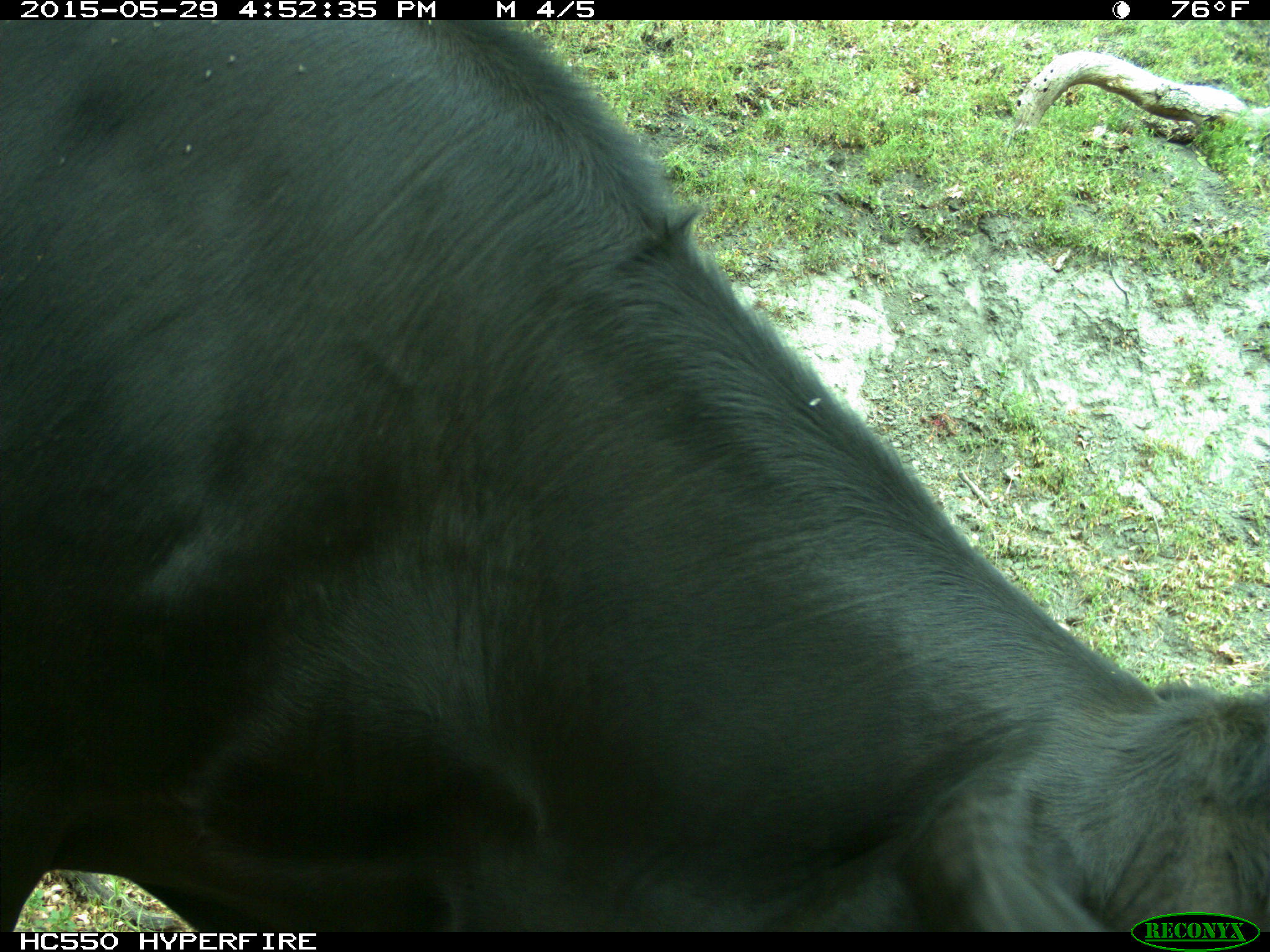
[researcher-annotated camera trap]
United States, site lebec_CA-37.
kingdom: Animalia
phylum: Chordata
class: Mammalia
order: Artiodactyla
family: Bovidae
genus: Bos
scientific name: Bos taurus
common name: domestic cow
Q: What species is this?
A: Bos taurus (domestic cow).